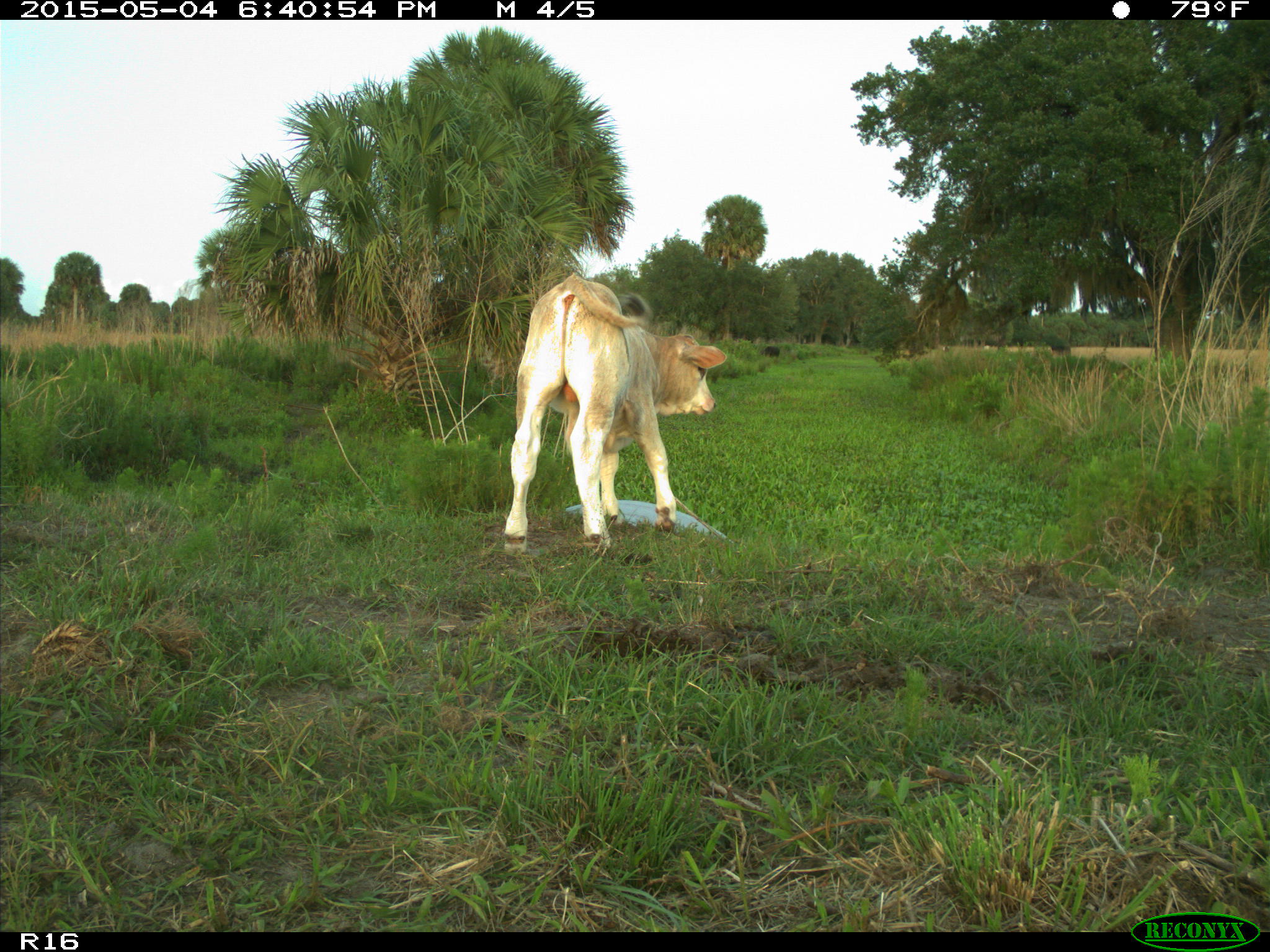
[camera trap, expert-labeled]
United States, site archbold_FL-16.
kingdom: Animalia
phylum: Chordata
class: Mammalia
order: Artiodactyla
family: Bovidae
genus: Bos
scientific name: Bos taurus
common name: domestic cow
Bos taurus (domestic cow).